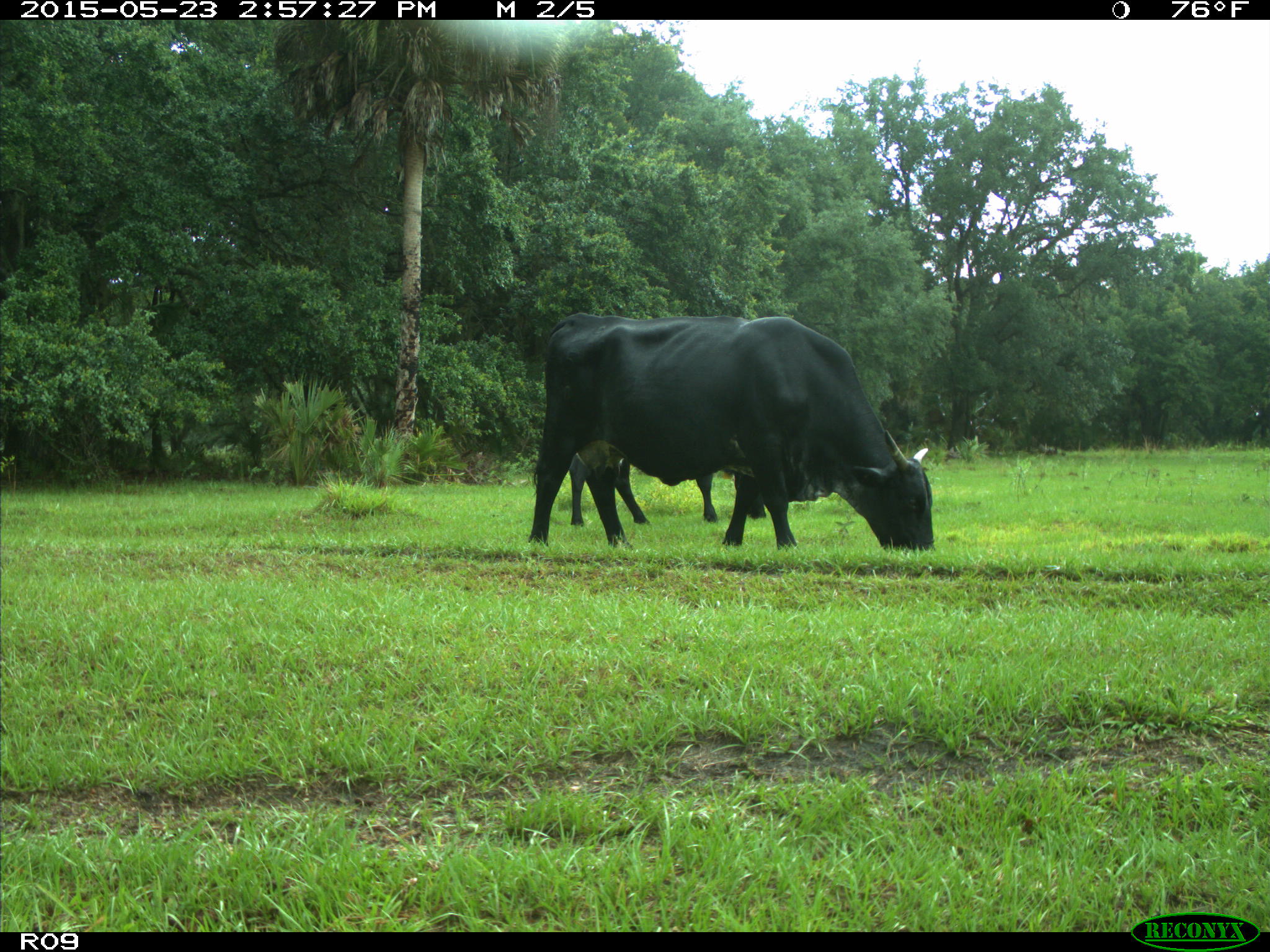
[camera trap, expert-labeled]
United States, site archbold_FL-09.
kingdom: Animalia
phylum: Chordata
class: Mammalia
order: Artiodactyla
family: Bovidae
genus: Bos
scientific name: Bos taurus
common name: domestic cow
Bos taurus (domestic cow).